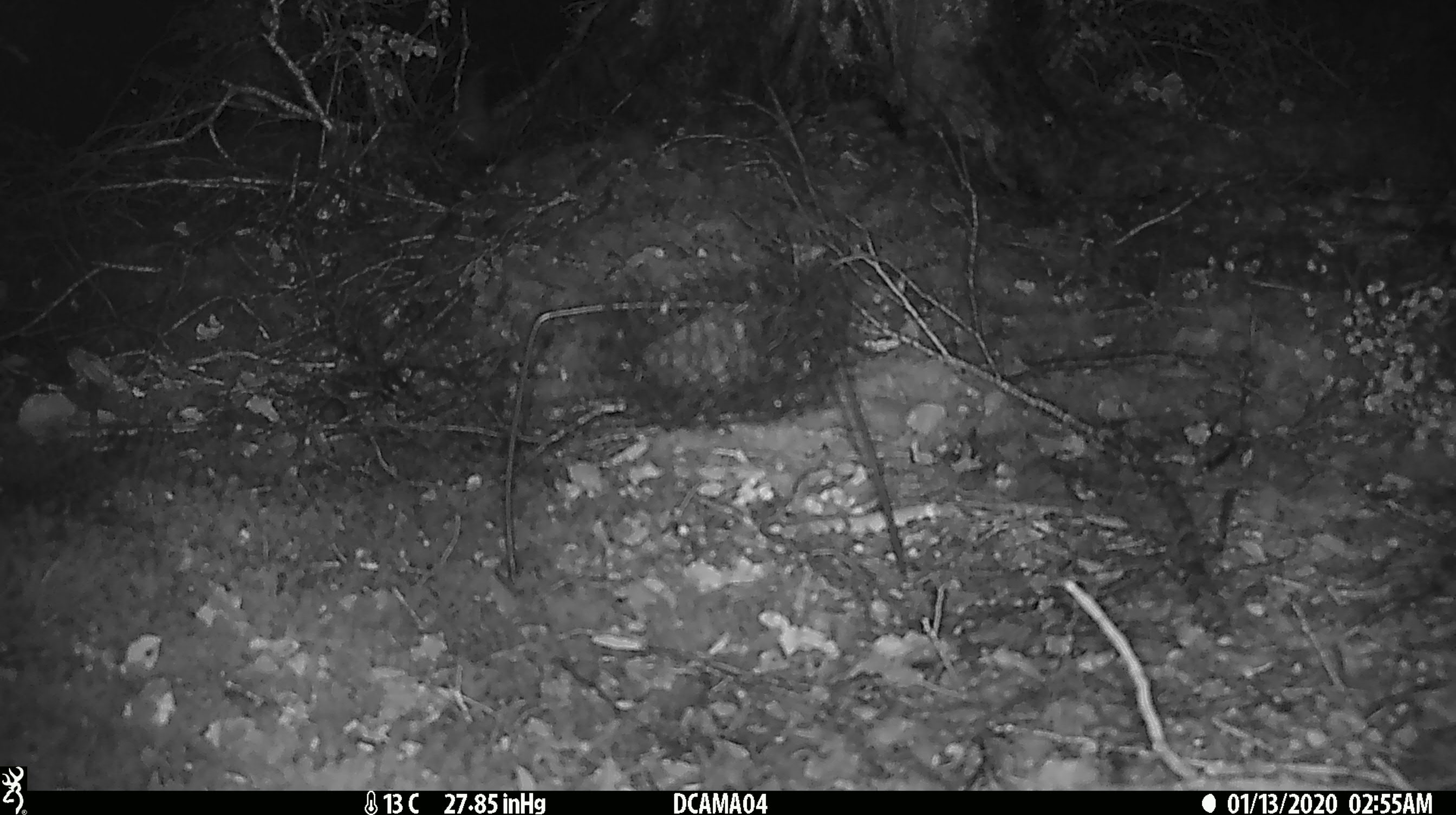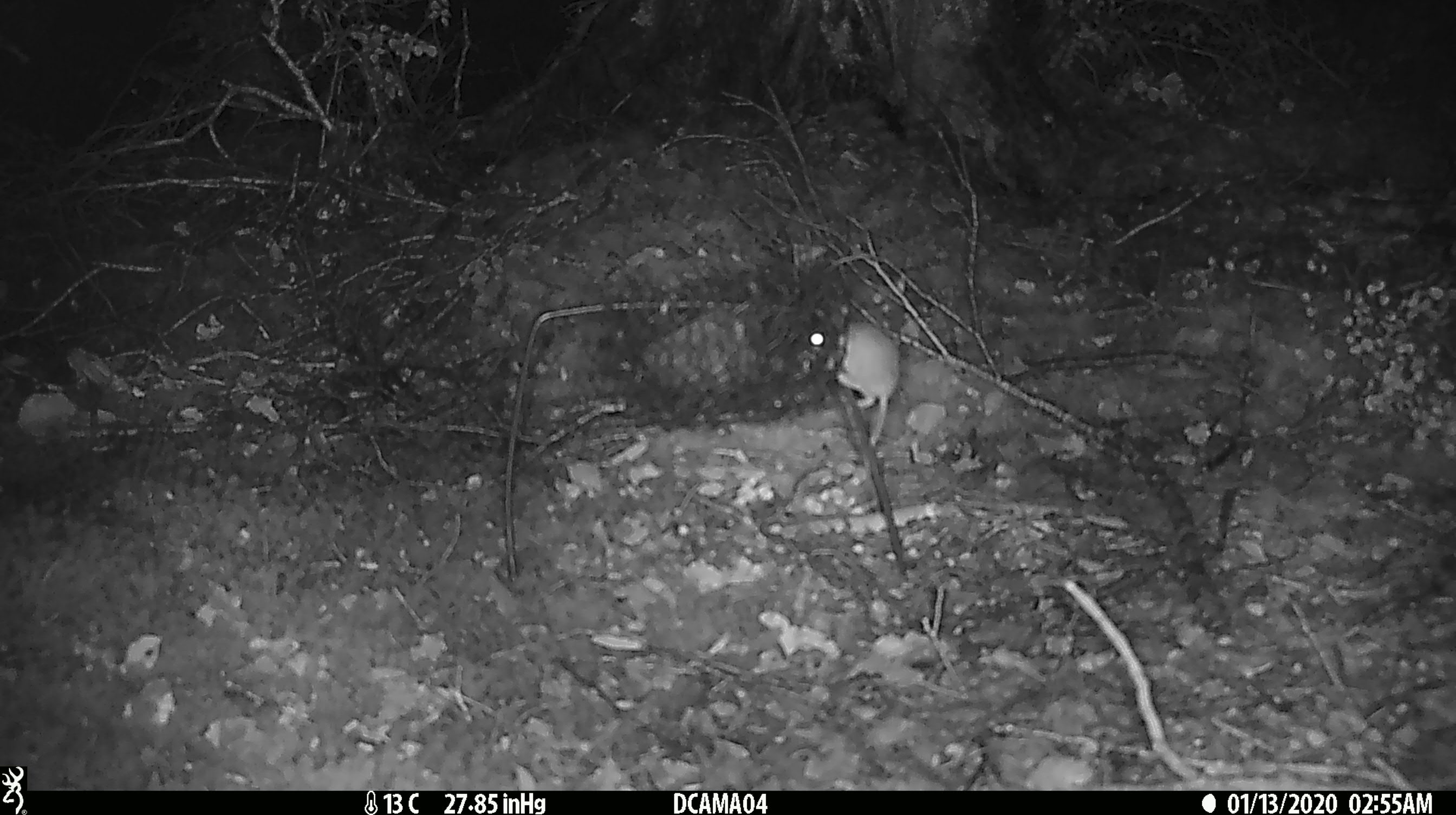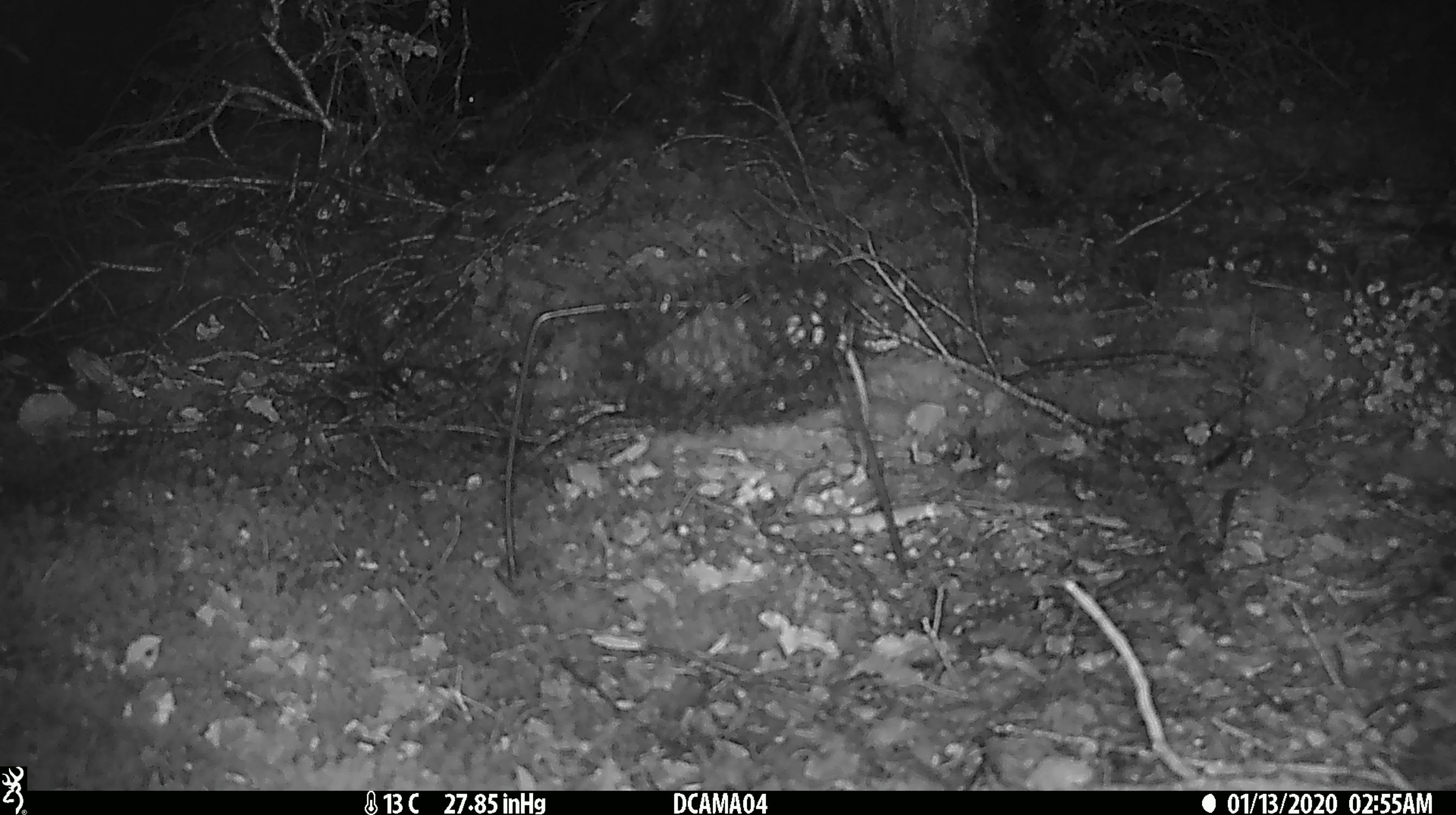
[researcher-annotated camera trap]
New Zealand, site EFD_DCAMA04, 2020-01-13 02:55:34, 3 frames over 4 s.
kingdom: Animalia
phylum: Chordata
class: Mammalia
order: Rodentia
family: Muridae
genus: Mus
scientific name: Mus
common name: mouse